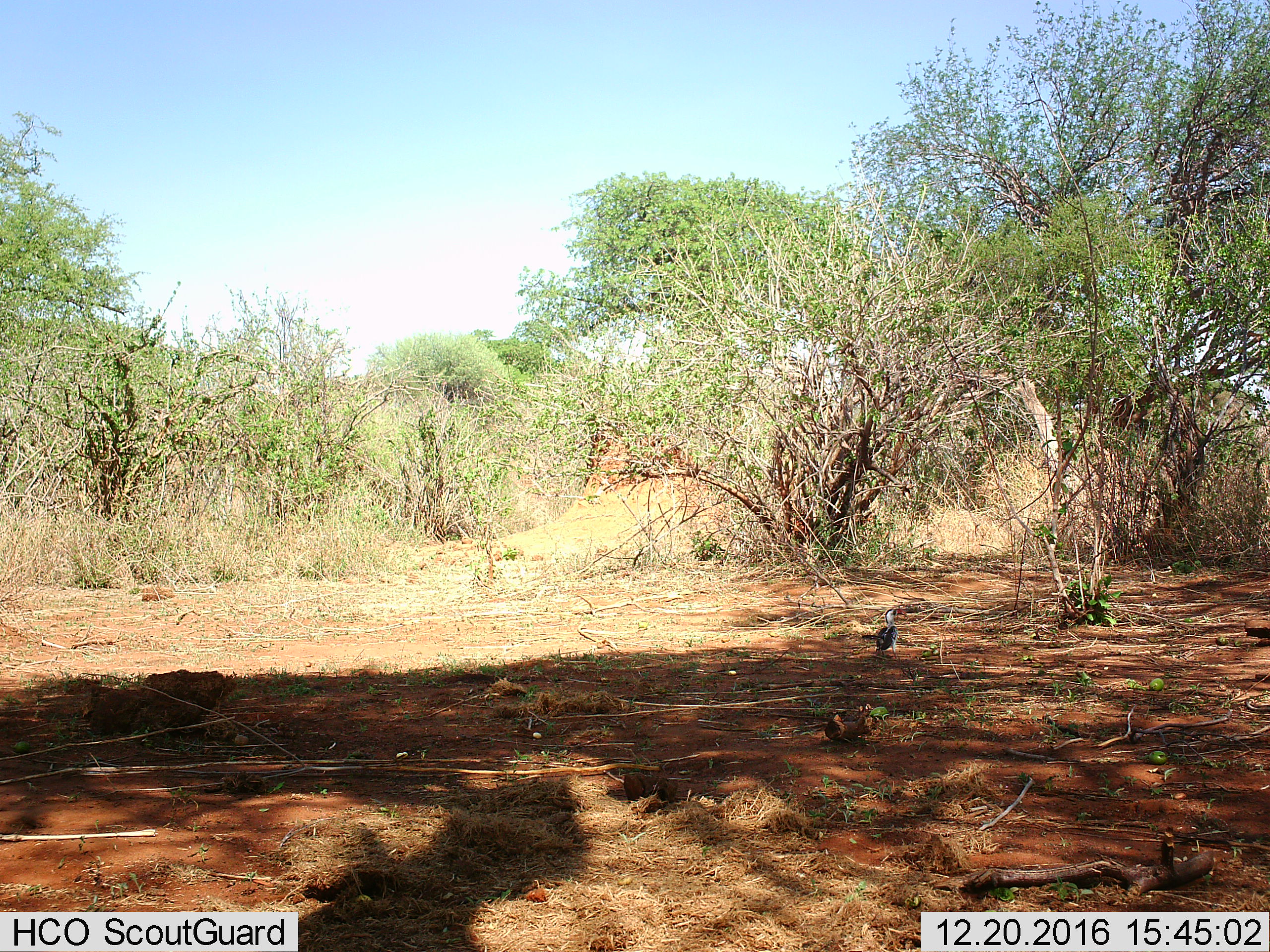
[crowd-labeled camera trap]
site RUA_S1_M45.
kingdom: Animalia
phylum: Chordata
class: Aves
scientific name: Aves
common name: bird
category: birdother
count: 1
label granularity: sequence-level